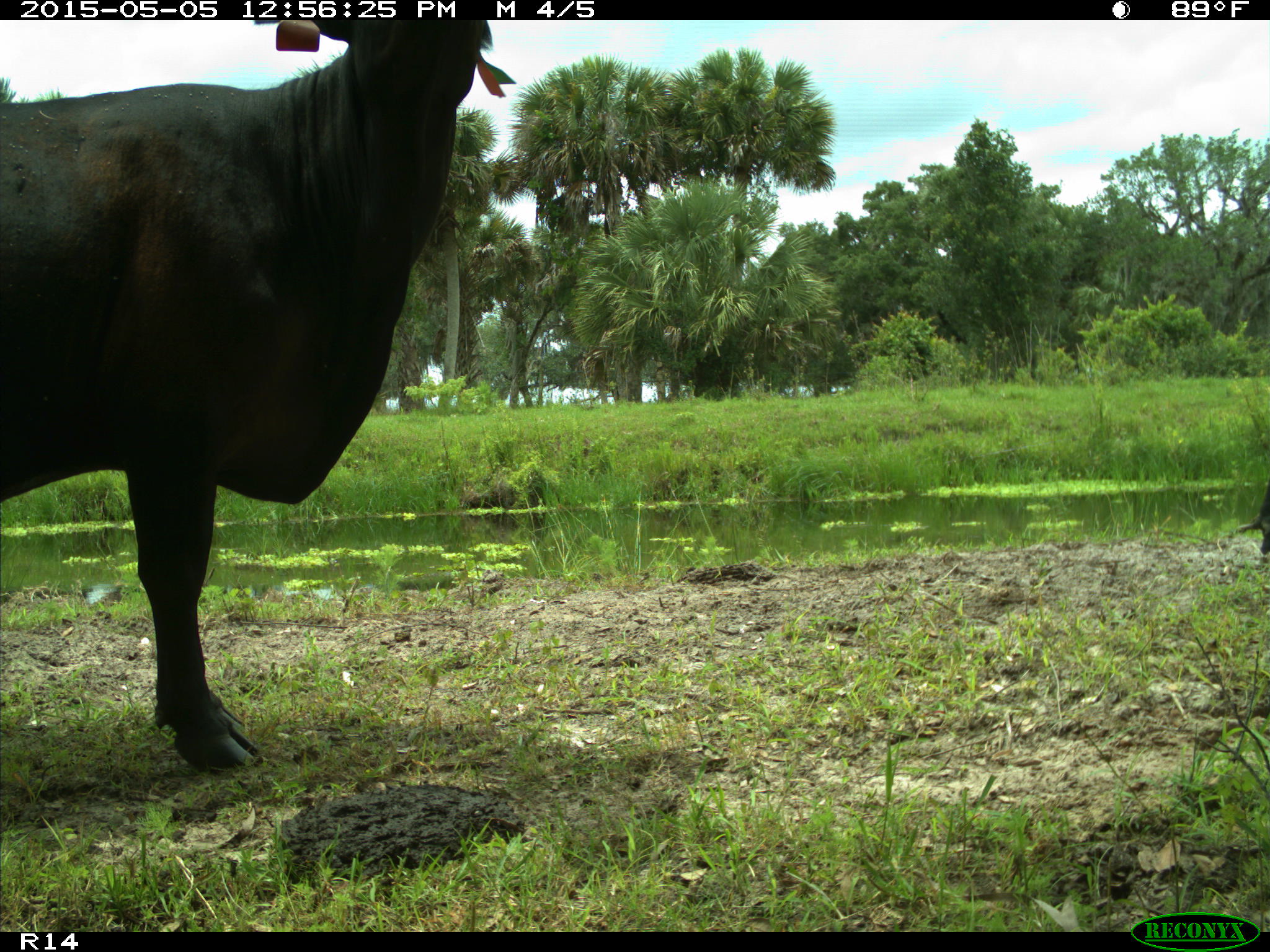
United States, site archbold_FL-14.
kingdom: Animalia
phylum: Chordata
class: Mammalia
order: Artiodactyla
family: Bovidae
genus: Bos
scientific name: Bos taurus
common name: domestic cow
Bos taurus (domestic cow).